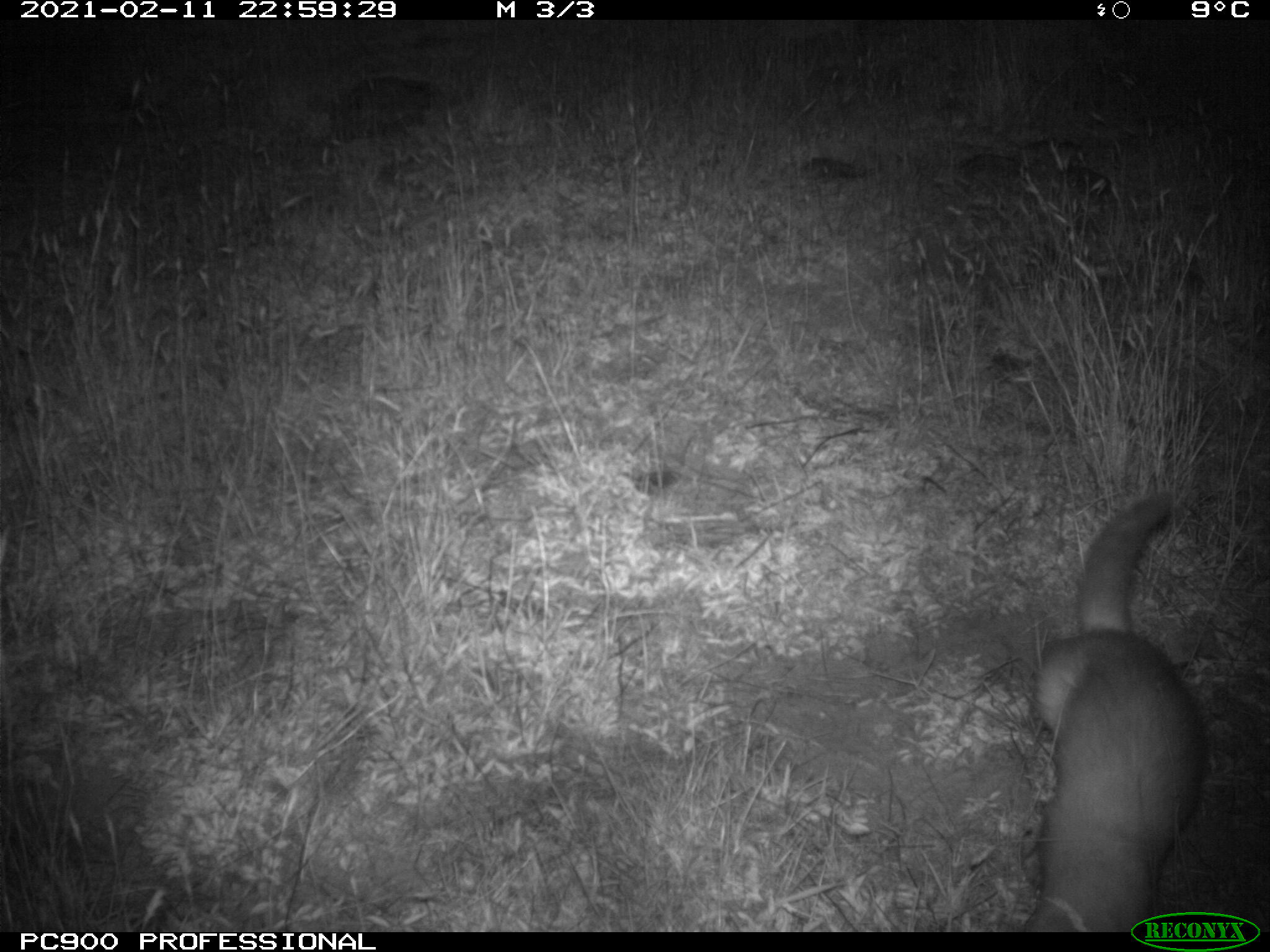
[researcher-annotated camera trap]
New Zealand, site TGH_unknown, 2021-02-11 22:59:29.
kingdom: Animalia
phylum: Chordata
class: Mammalia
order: Carnivora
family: Mustelidae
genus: Mustela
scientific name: Mustela furo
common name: ferret